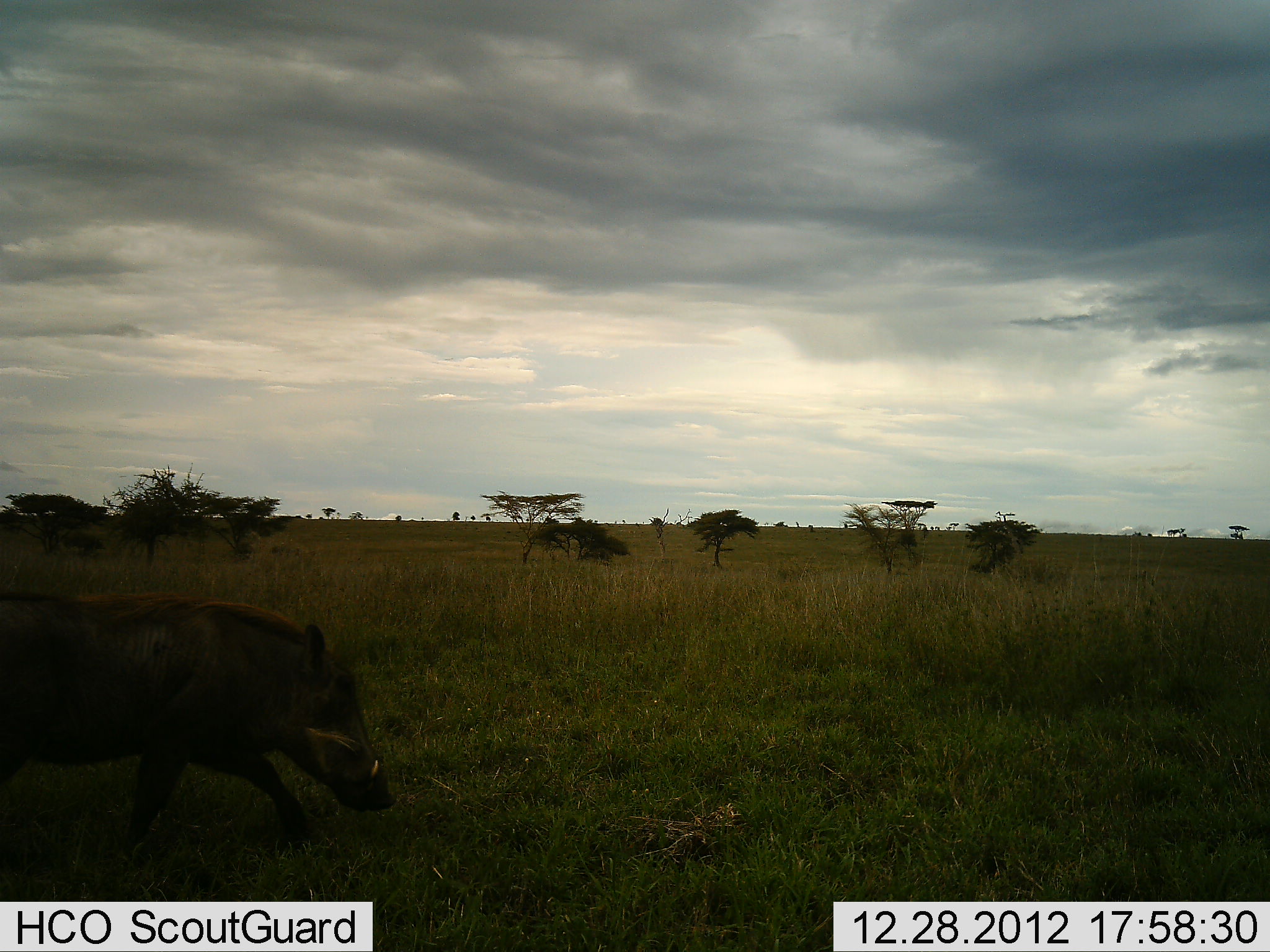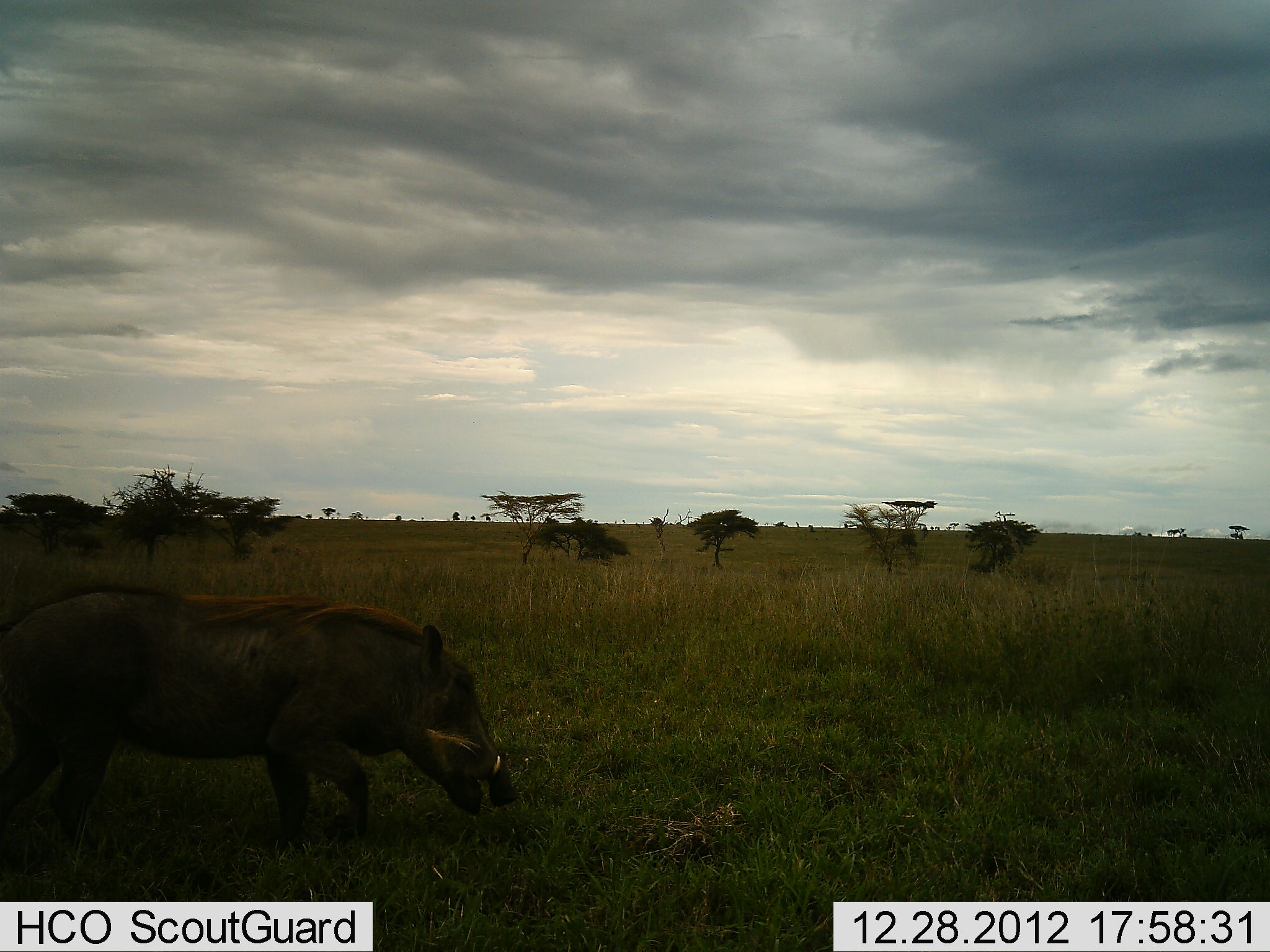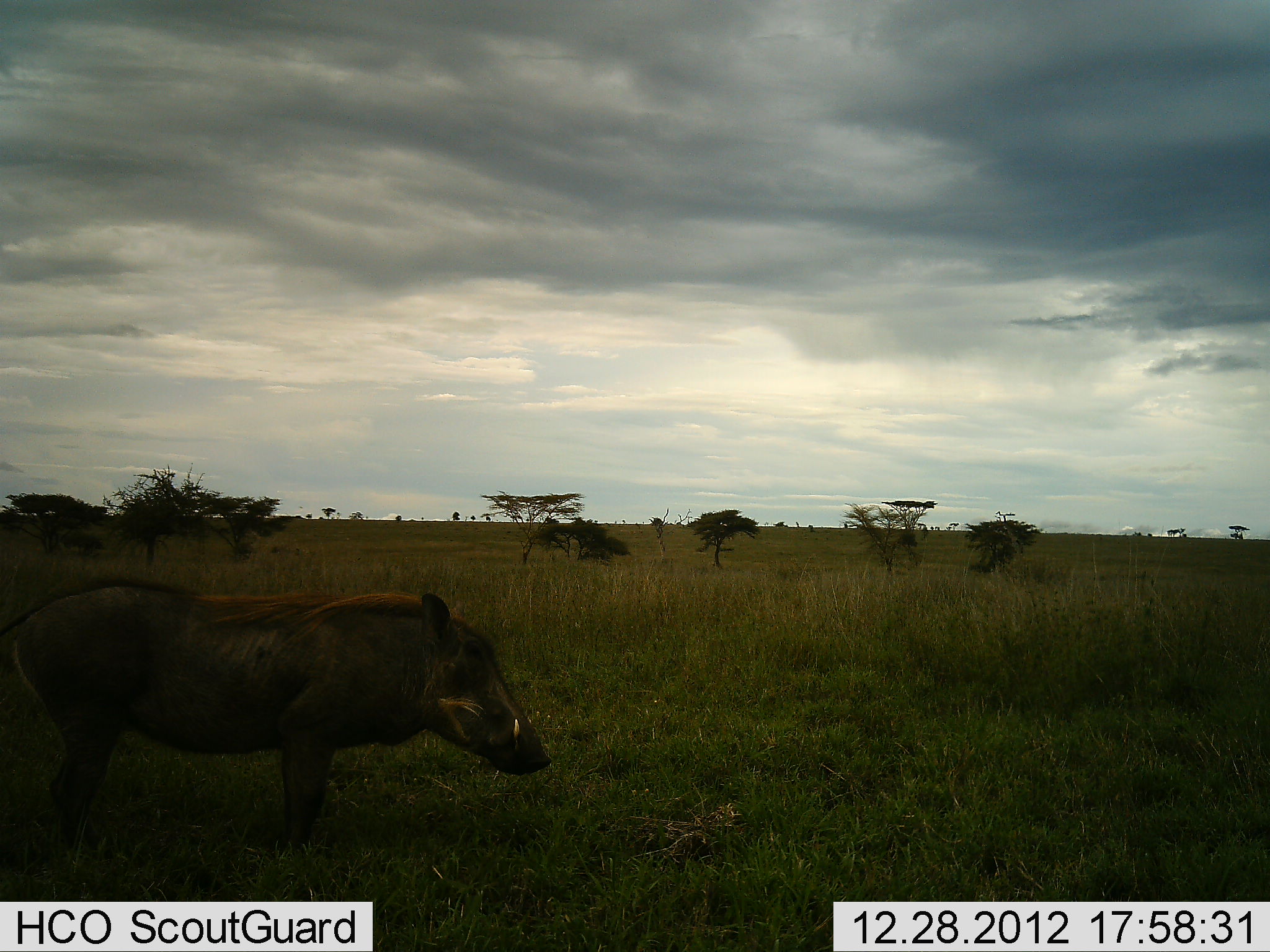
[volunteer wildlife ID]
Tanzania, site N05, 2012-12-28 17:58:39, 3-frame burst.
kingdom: Animalia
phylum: Chordata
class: Mammalia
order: Artiodactyla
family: Suidae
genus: Phacochoerus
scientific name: Phacochoerus africanus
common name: warthog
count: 1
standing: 5%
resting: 0%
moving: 80%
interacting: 0%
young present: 0%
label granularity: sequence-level